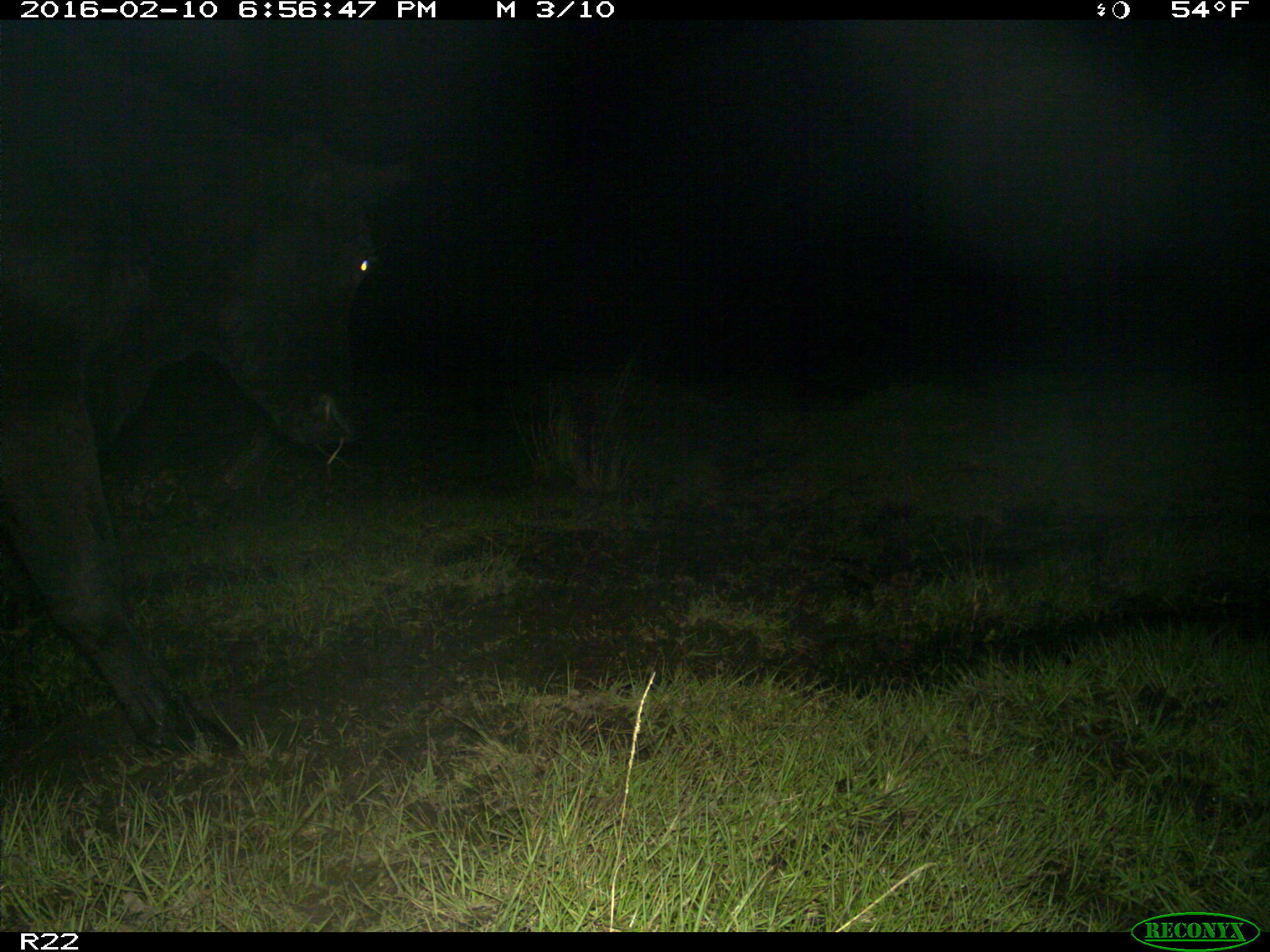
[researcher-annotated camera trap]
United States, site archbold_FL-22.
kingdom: Animalia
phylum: Chordata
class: Mammalia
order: Artiodactyla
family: Bovidae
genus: Bos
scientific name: Bos taurus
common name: domestic cow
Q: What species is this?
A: Bos taurus (domestic cow).